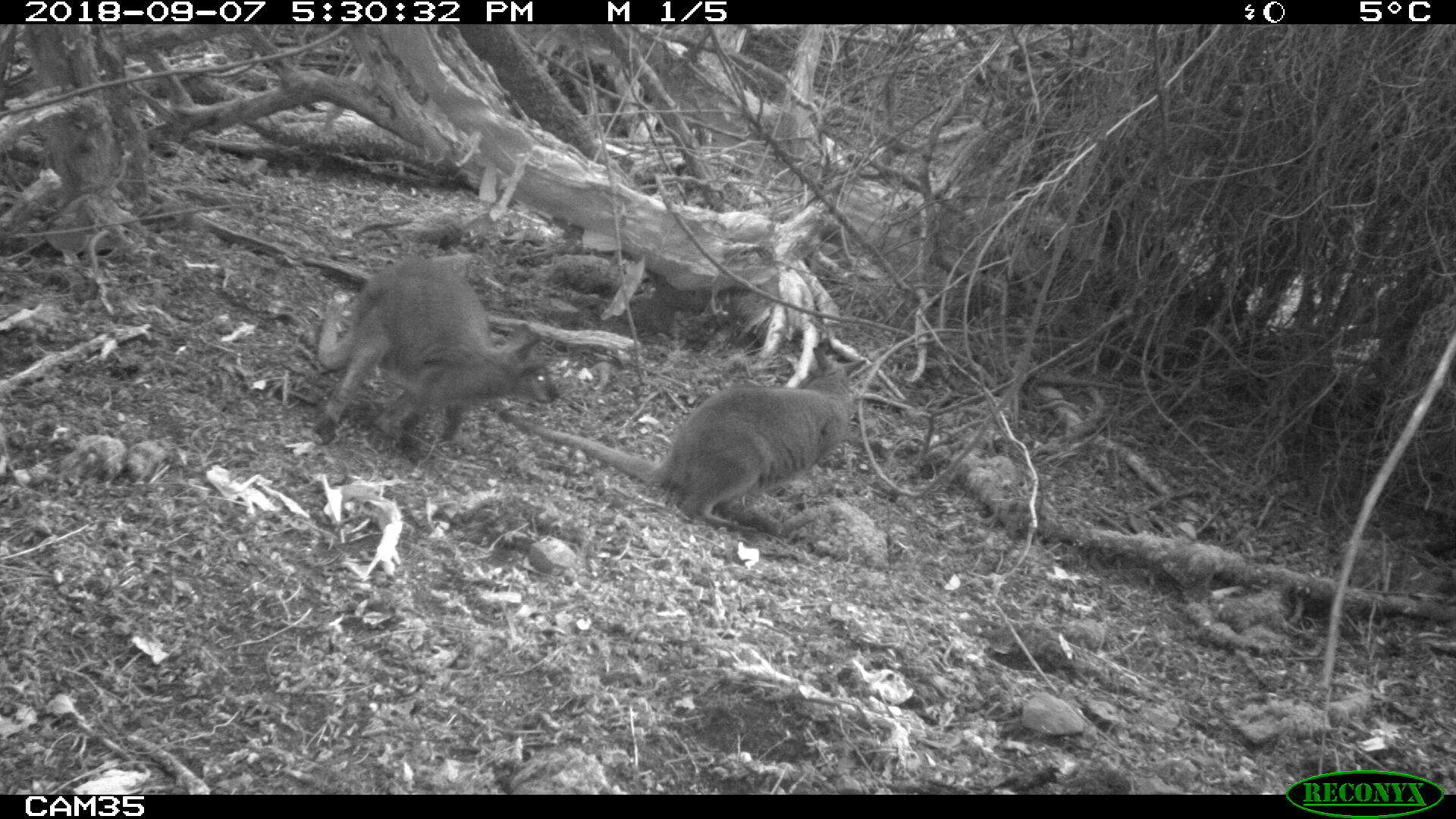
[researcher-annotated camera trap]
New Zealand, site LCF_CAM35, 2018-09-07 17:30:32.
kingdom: Animalia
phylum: Chordata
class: Mammalia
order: Diprotodontia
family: Macropodidae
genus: Notamacropus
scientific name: Notamacropus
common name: wallaby